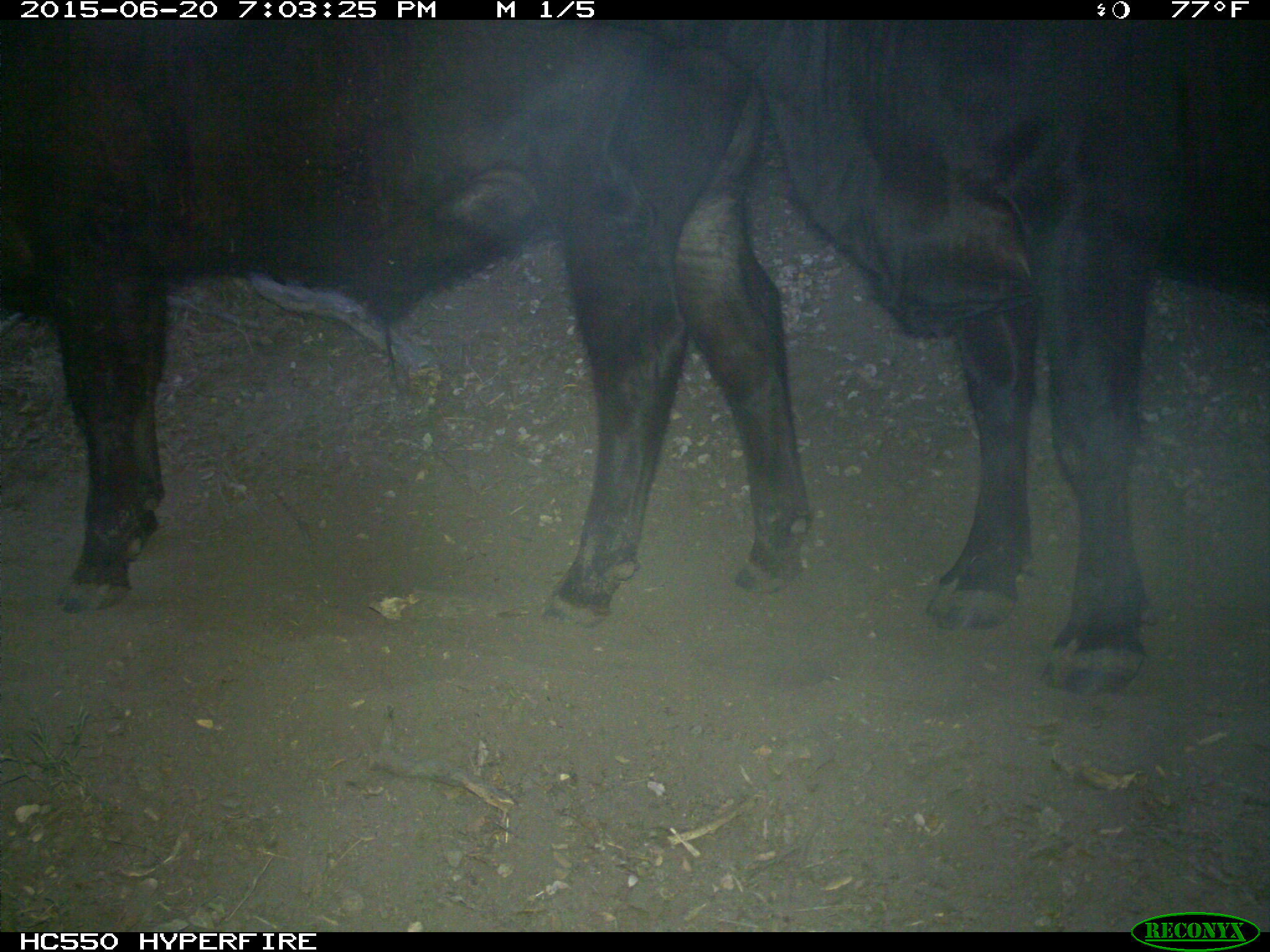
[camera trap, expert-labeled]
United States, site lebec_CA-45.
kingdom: Animalia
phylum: Chordata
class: Mammalia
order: Artiodactyla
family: Bovidae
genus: Bos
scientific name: Bos taurus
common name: domestic cow